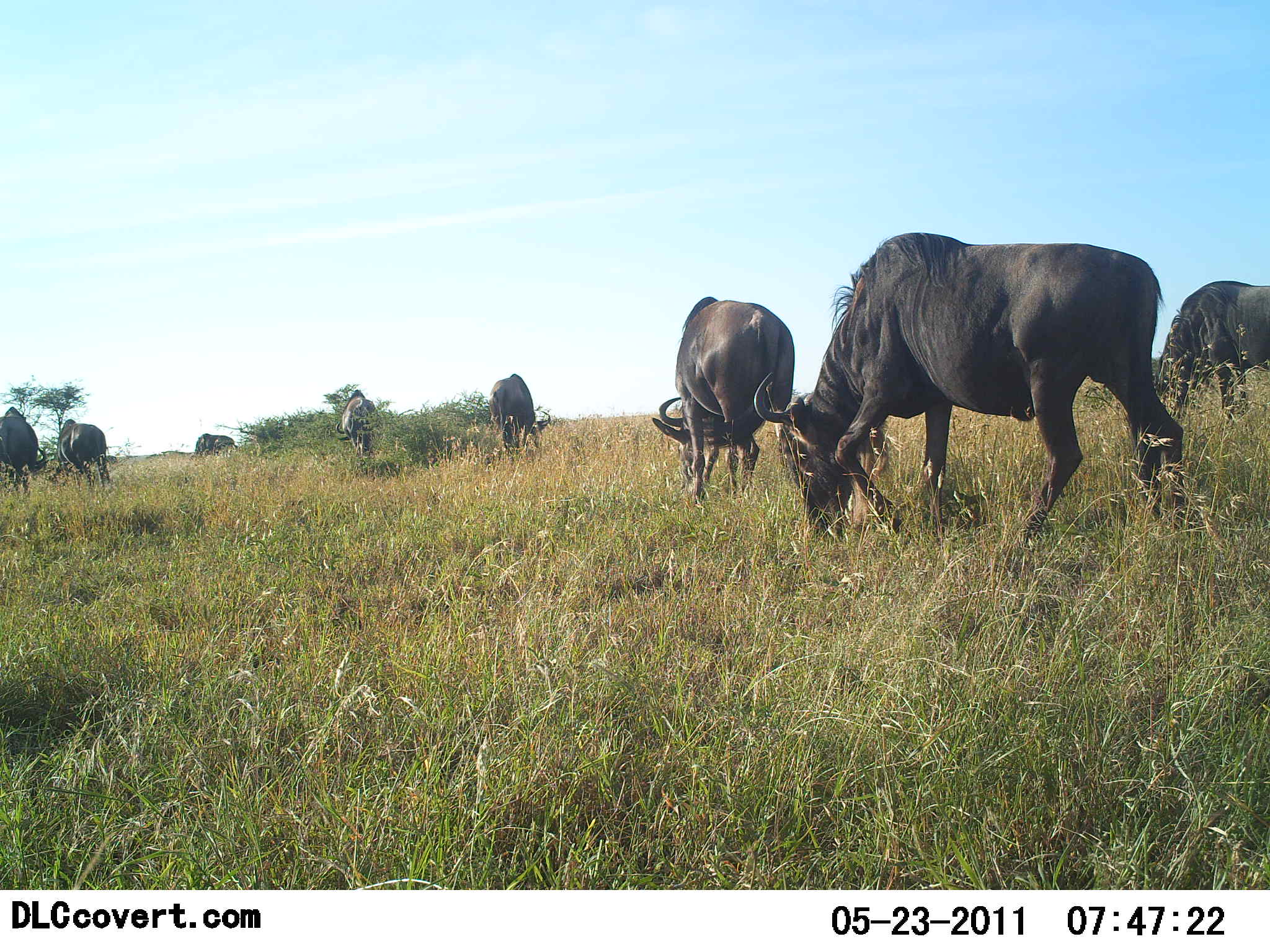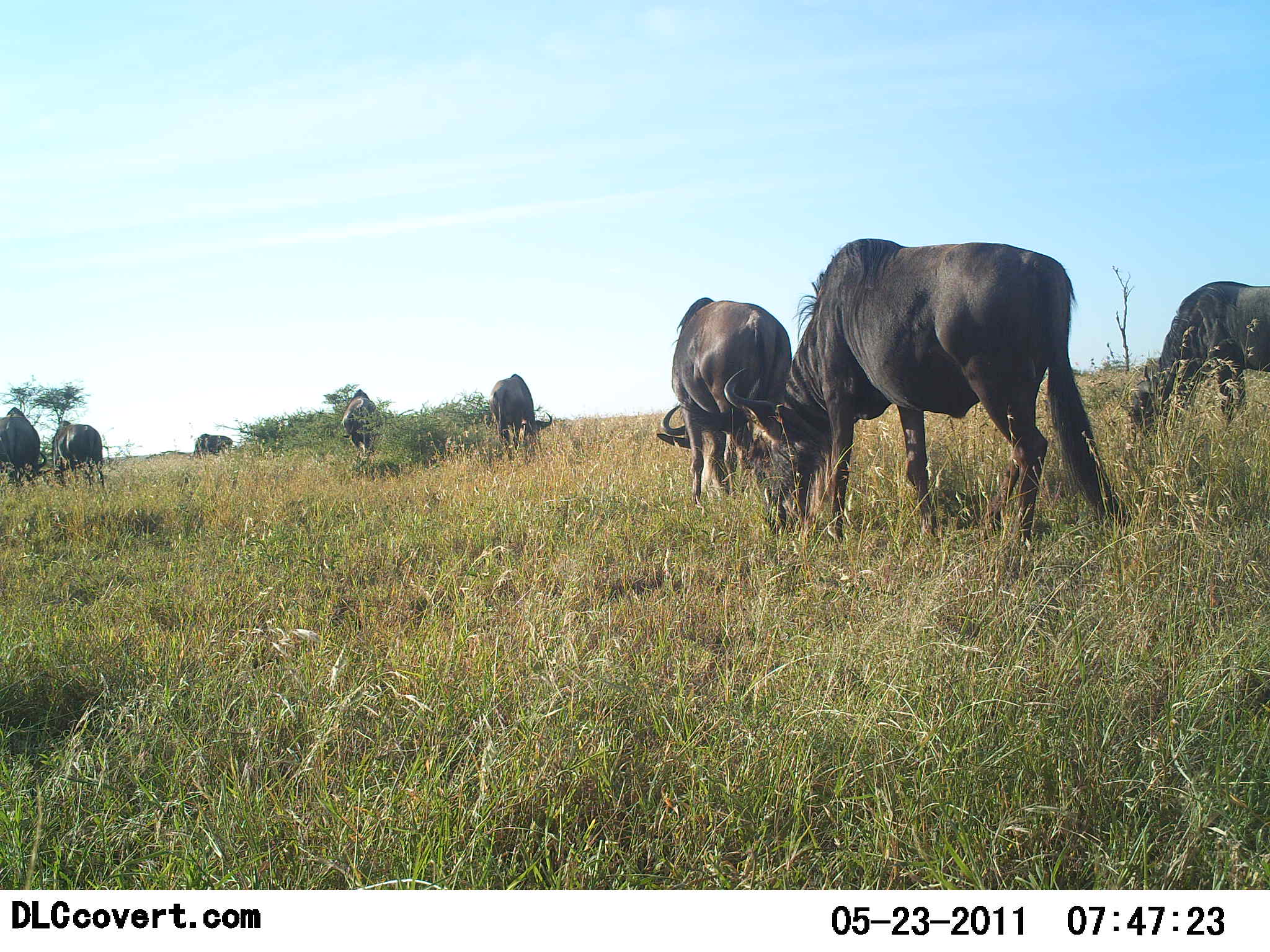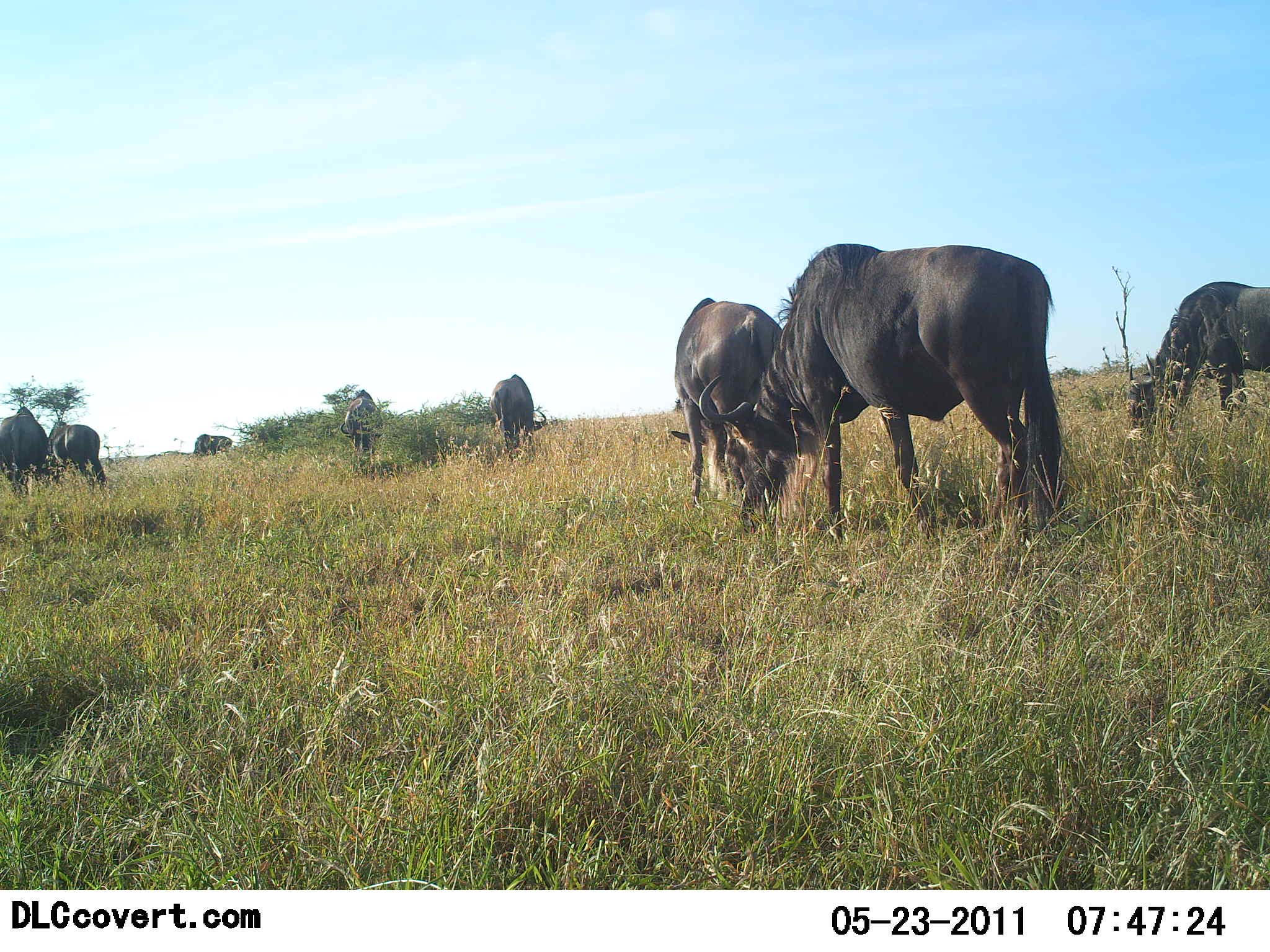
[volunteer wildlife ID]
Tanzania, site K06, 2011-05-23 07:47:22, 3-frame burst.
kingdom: Animalia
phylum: Chordata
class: Mammalia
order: Artiodactyla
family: Bovidae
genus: Connochaetes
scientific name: Connochaetes taurinus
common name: blue wildebeest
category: wildebeest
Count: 8.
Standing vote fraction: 18%.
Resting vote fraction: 0%.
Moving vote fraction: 9%.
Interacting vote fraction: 0%.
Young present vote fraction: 0%.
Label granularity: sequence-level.